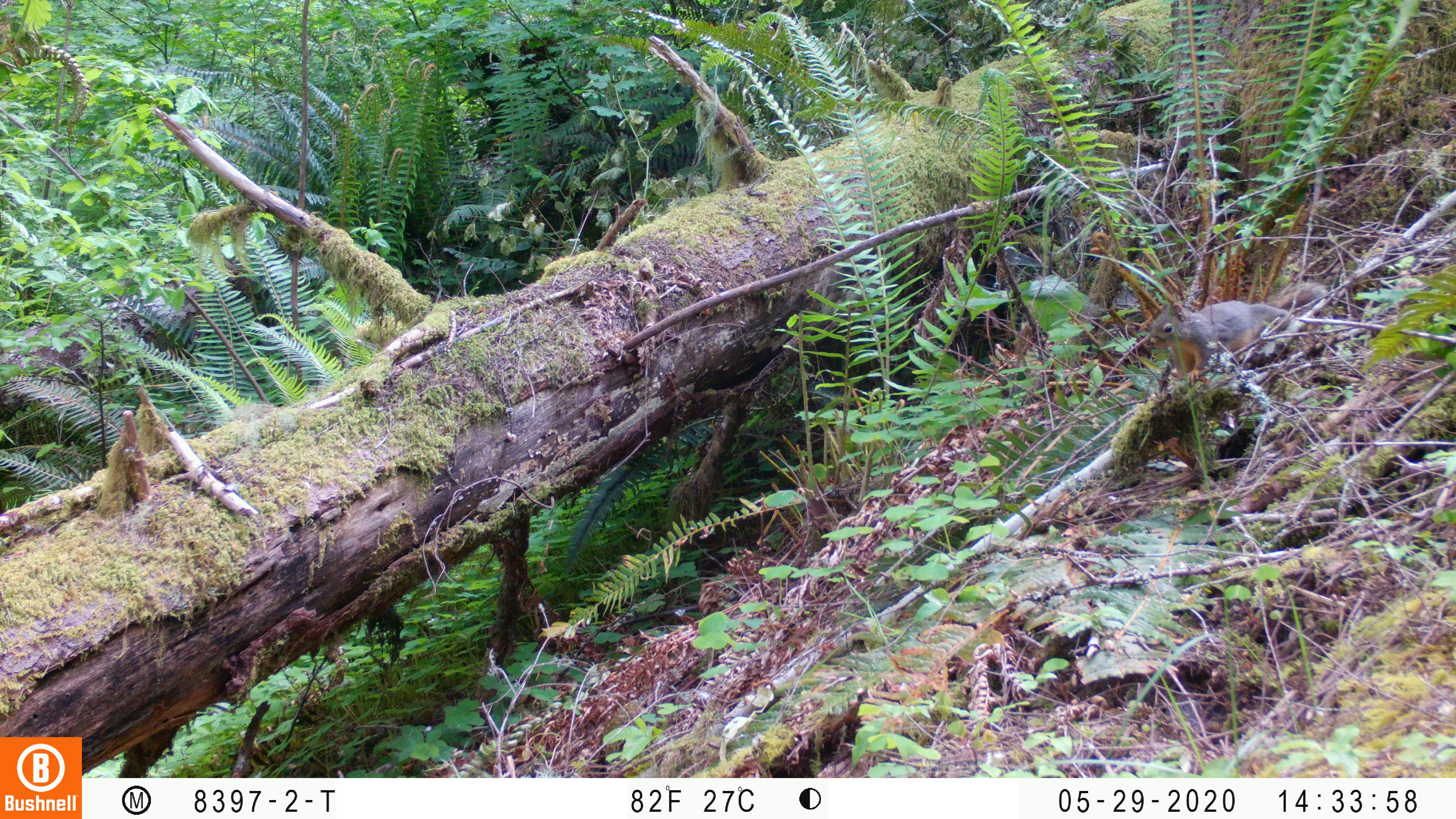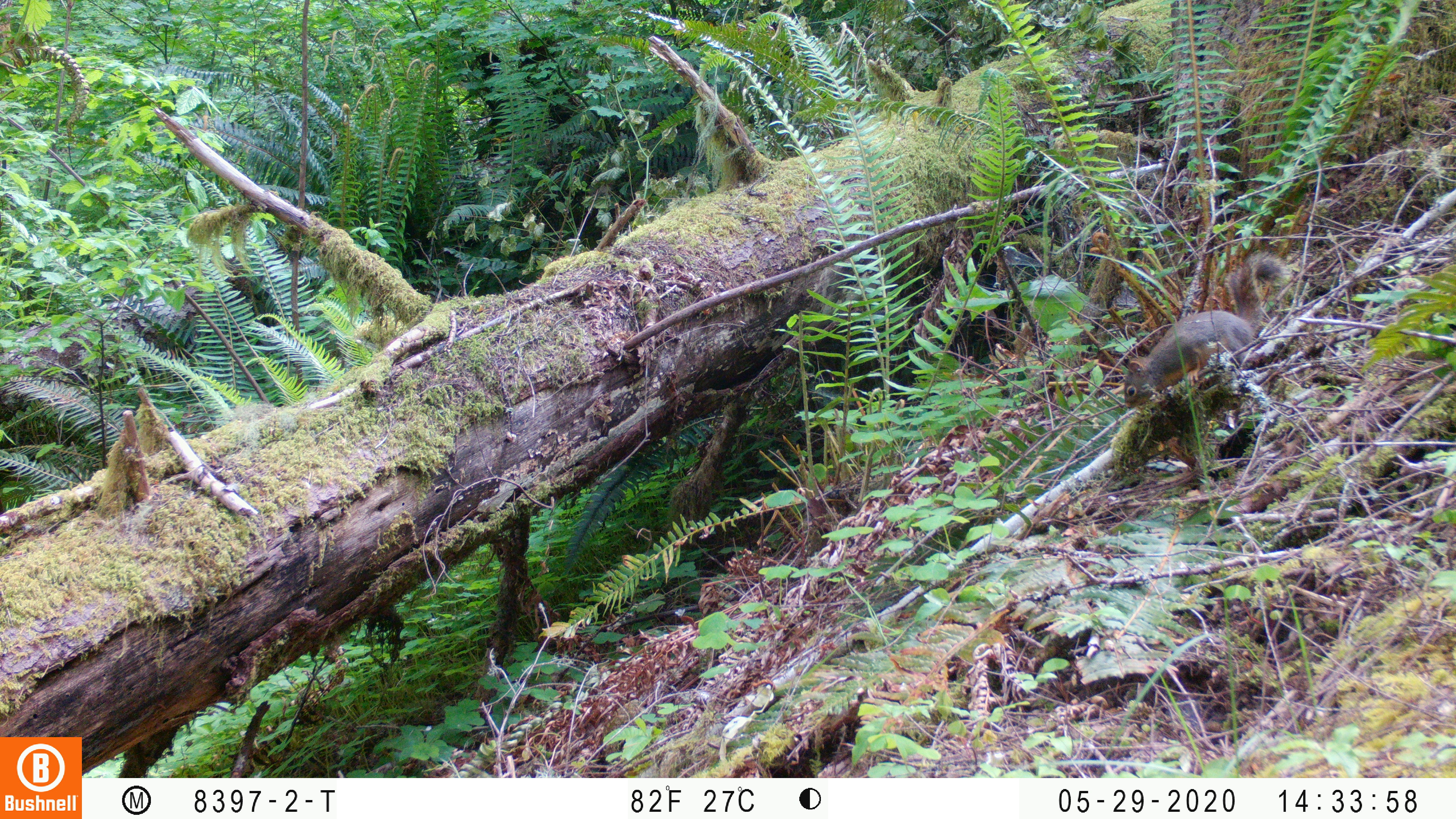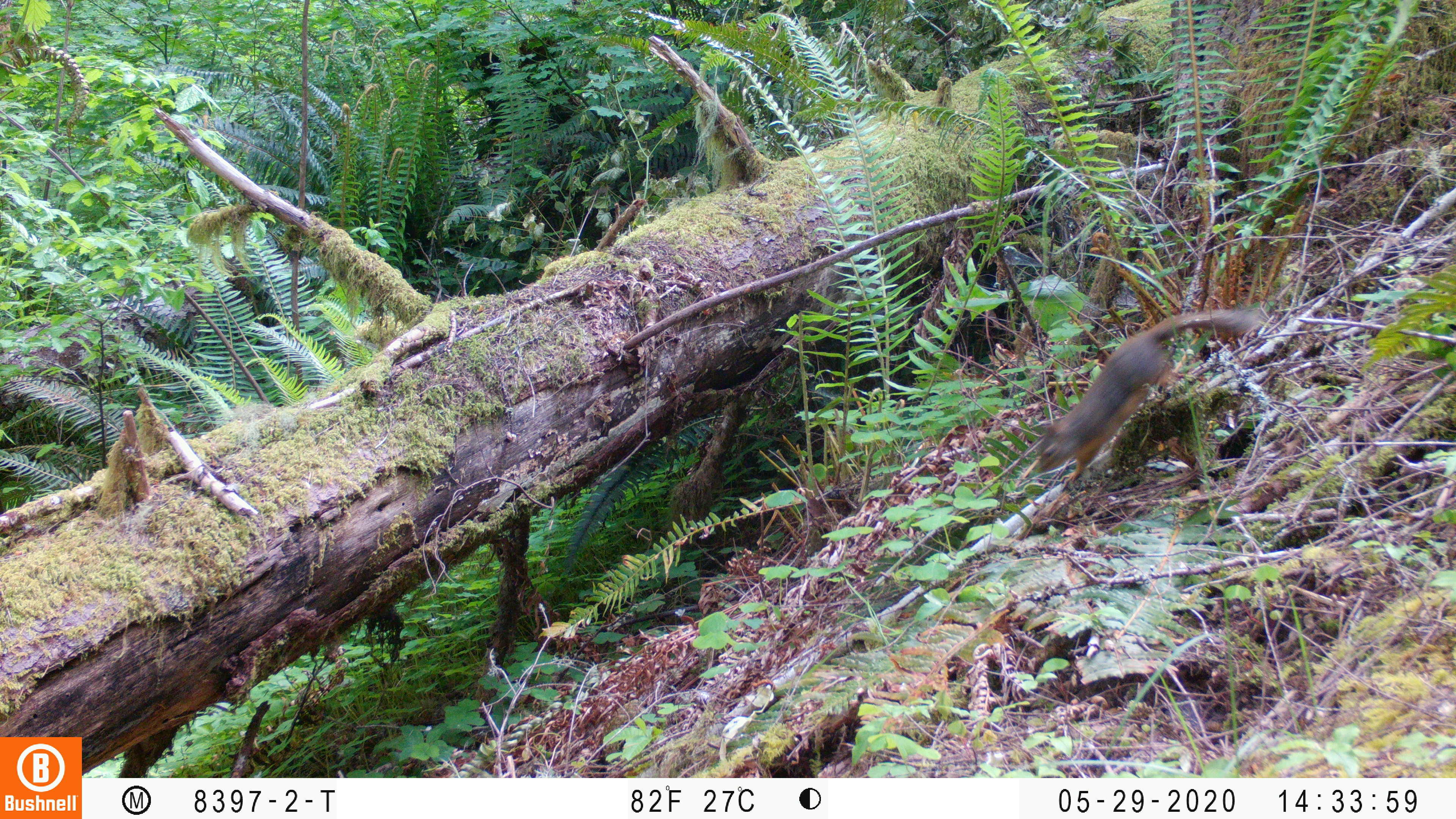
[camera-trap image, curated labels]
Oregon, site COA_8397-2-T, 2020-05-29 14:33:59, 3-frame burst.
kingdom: Animalia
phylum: Chordata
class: Mammalia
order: Rodentia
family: Sciuridae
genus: Tamiasciurus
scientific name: Tamiasciurus douglasii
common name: douglas squirrel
Douglas squirrel (Tamiasciurus douglasii).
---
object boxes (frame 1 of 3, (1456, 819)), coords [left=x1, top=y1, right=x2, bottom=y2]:
douglas squirrel: [left=1145, top=281, right=1322, bottom=385]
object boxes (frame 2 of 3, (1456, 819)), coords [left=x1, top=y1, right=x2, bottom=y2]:
douglas squirrel: [left=1119, top=253, right=1292, bottom=412]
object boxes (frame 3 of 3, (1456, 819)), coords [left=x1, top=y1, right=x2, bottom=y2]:
douglas squirrel: [left=1035, top=307, right=1250, bottom=484]